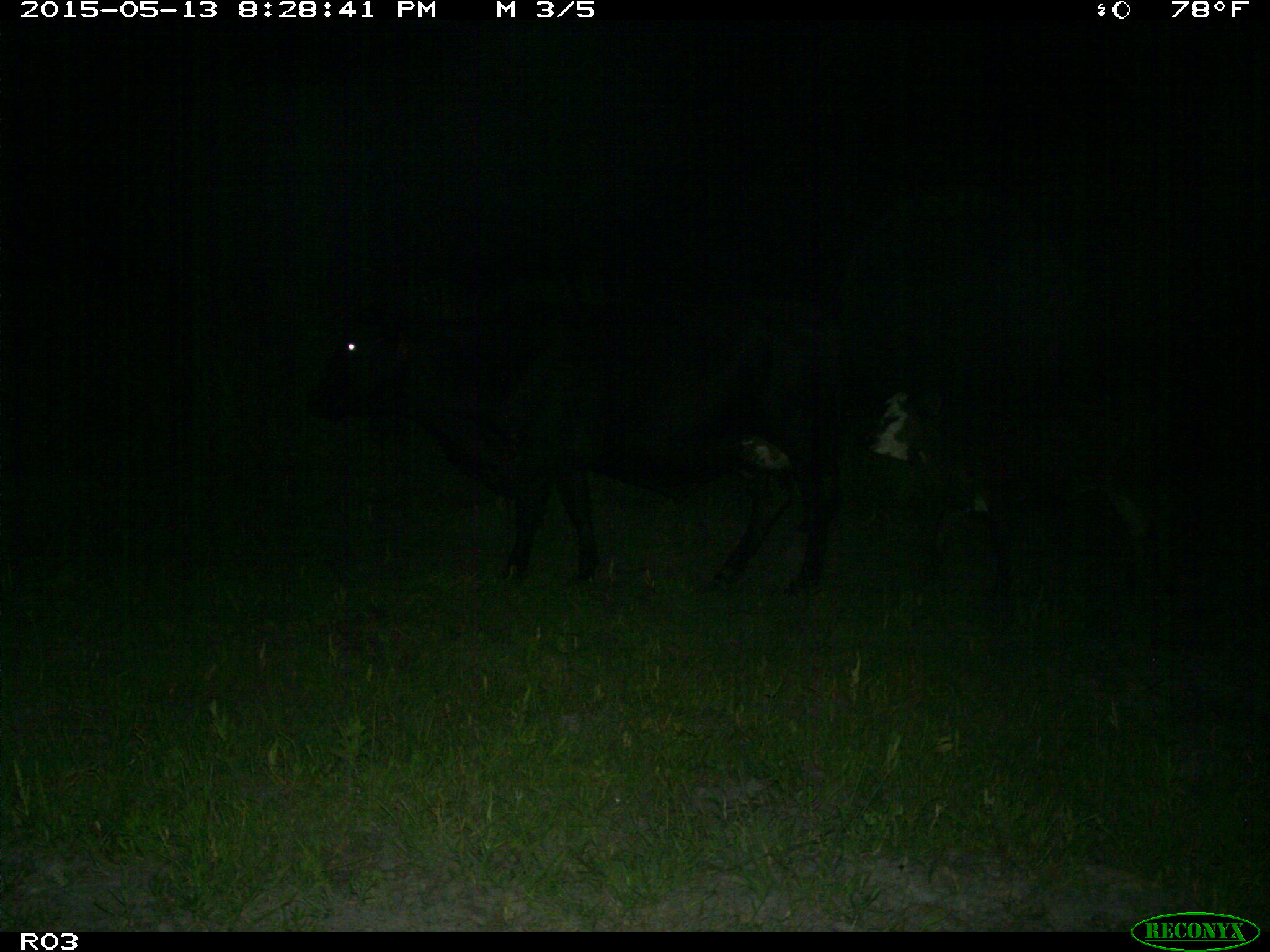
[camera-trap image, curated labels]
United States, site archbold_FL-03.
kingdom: Animalia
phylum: Chordata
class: Mammalia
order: Artiodactyla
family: Bovidae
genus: Bos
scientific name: Bos taurus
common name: domestic cow